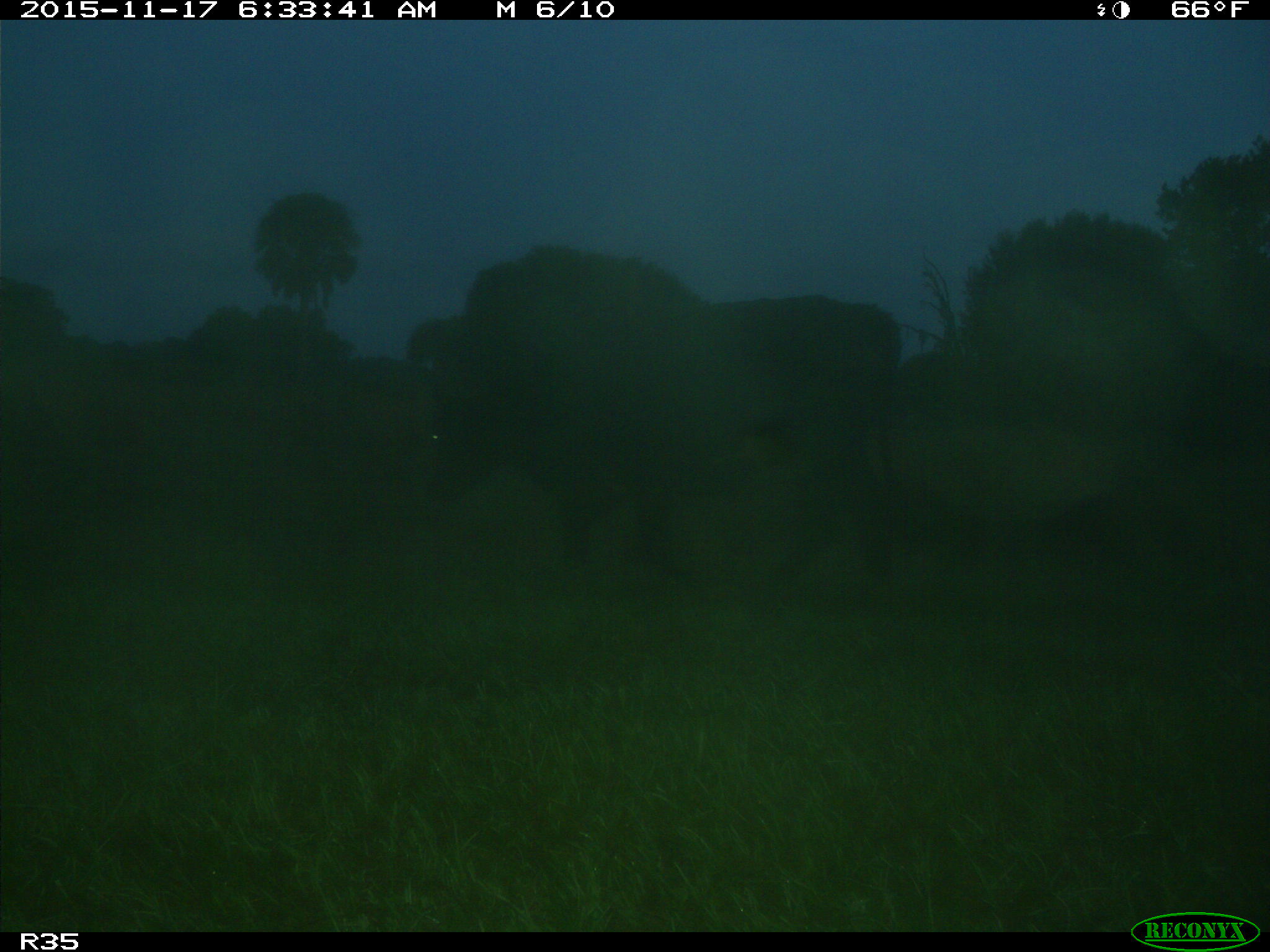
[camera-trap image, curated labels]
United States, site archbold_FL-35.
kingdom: Animalia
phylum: Chordata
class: Mammalia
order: Artiodactyla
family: Bovidae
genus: Bos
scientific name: Bos taurus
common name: domestic cow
Bos taurus (domestic cow).